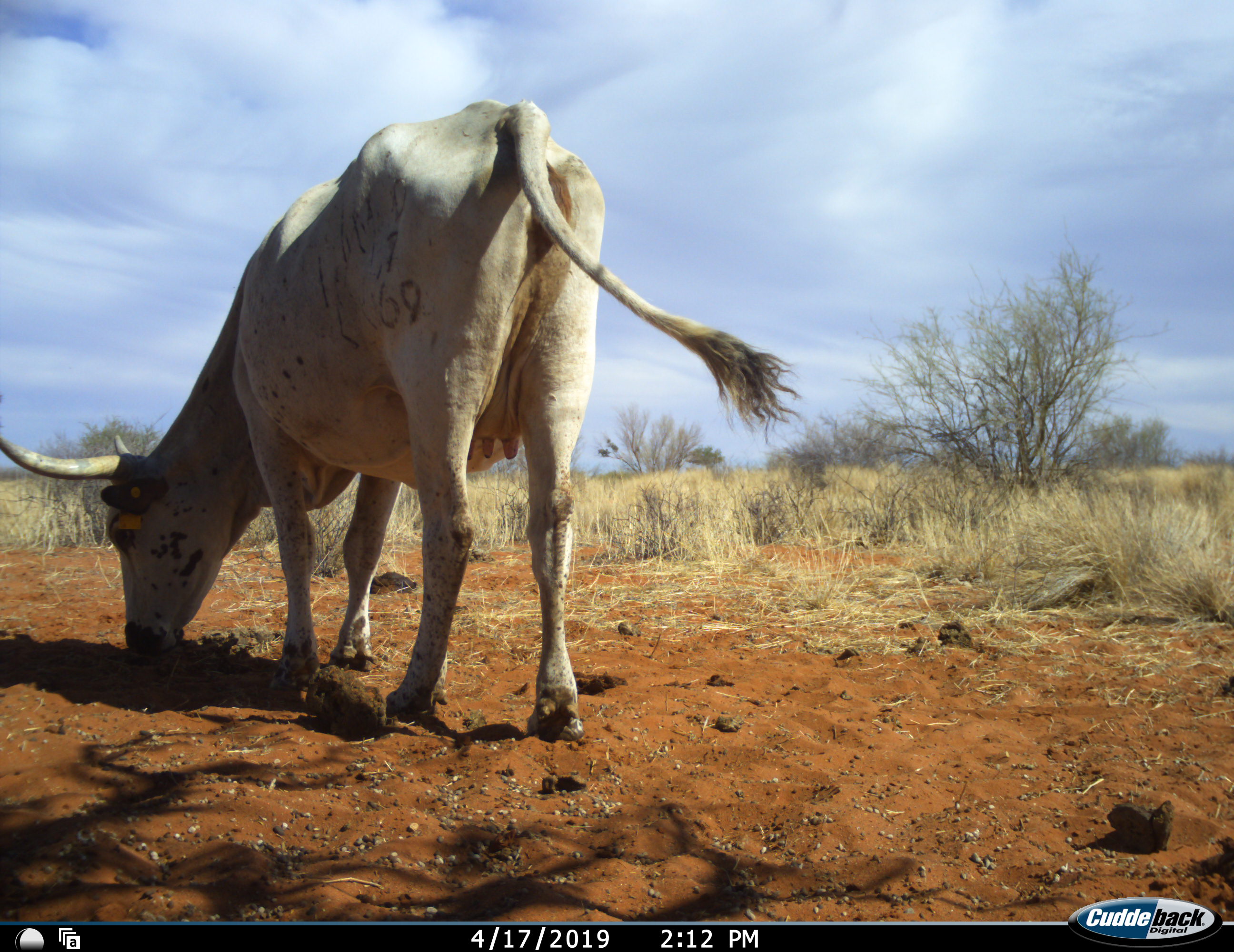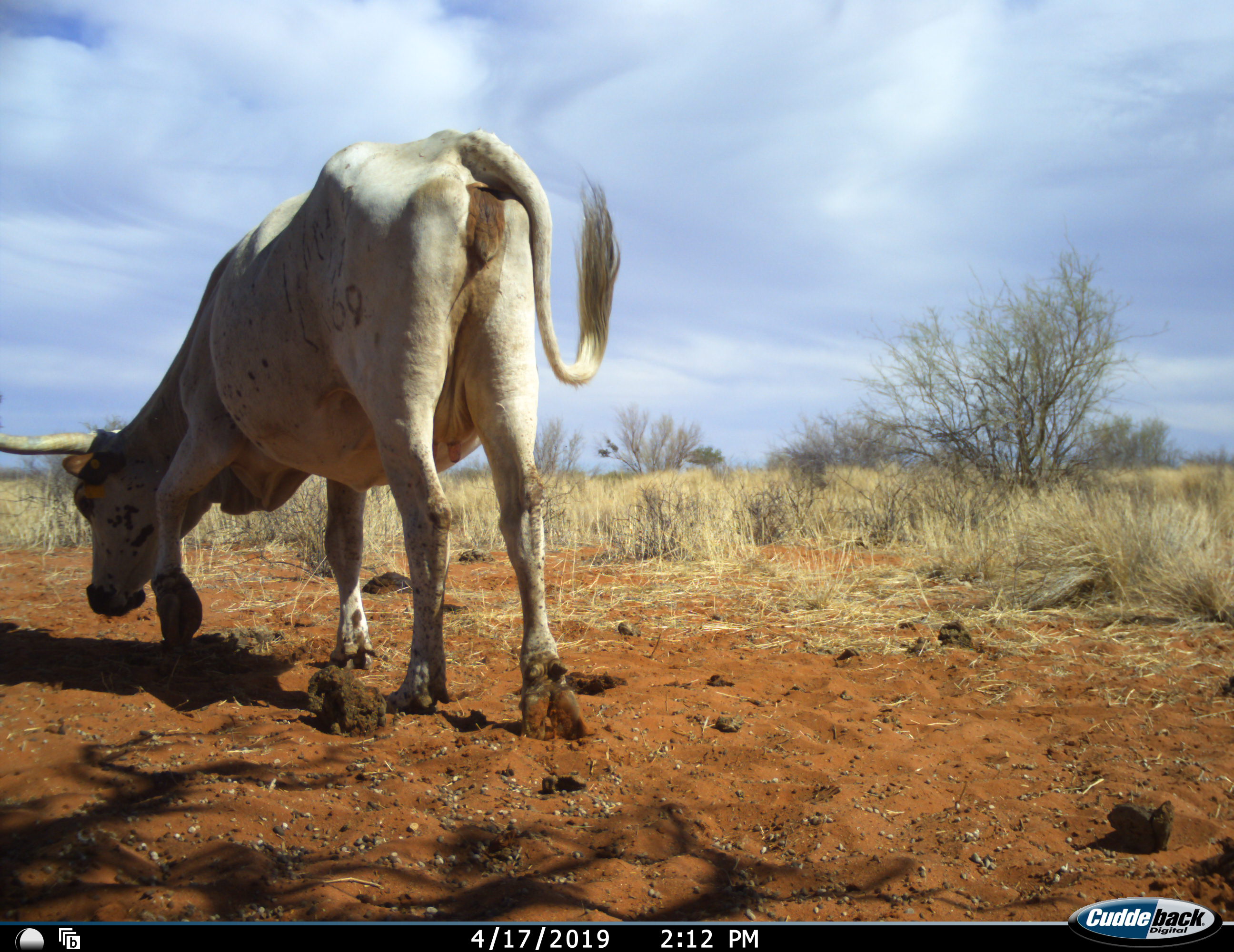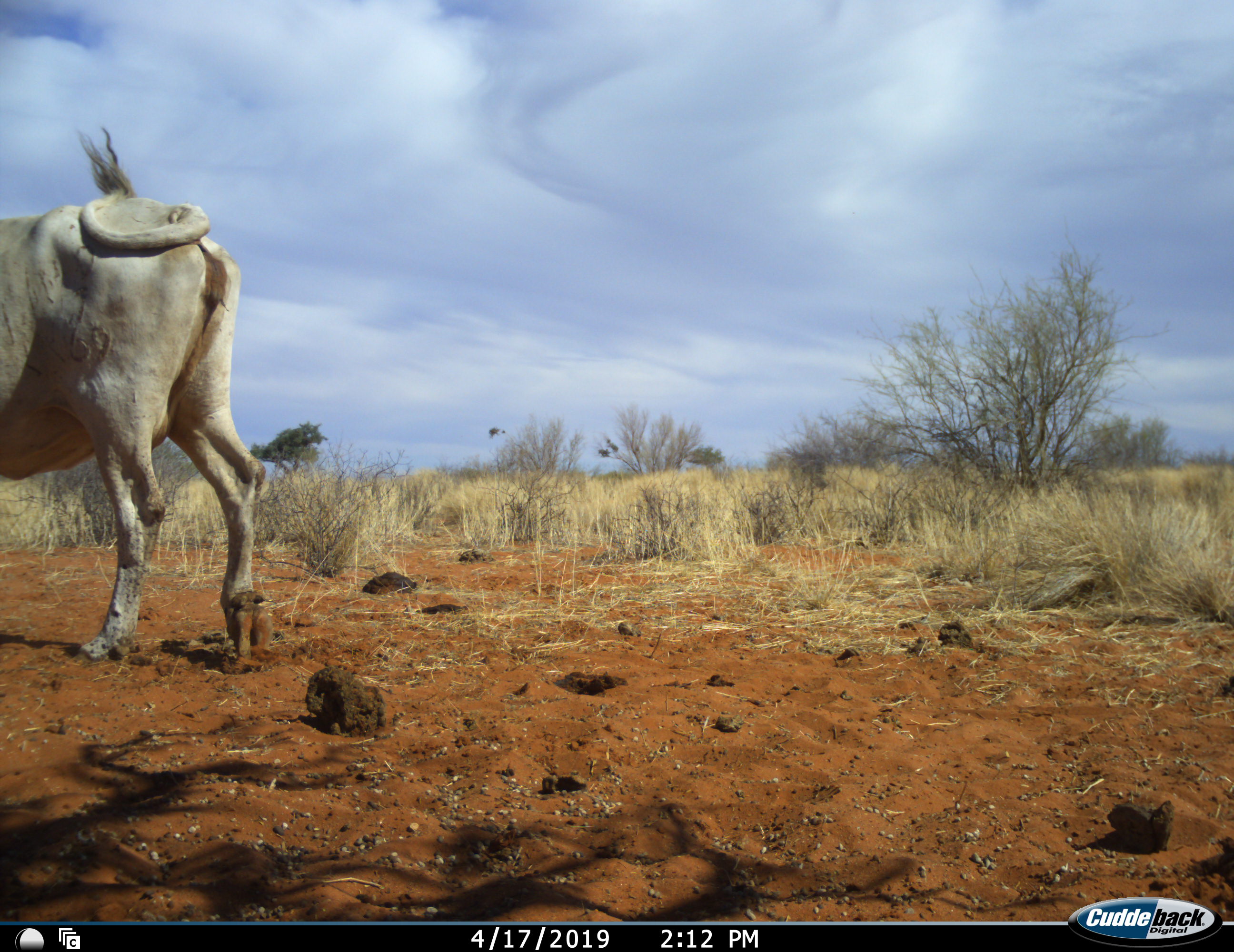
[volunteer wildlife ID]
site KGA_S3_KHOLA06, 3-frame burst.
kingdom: Animalia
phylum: Chordata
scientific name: Vertebrata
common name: domestic animal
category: domesticanimal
Domesticanimal (domestic animal) (Vertebrata), count 1. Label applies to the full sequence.